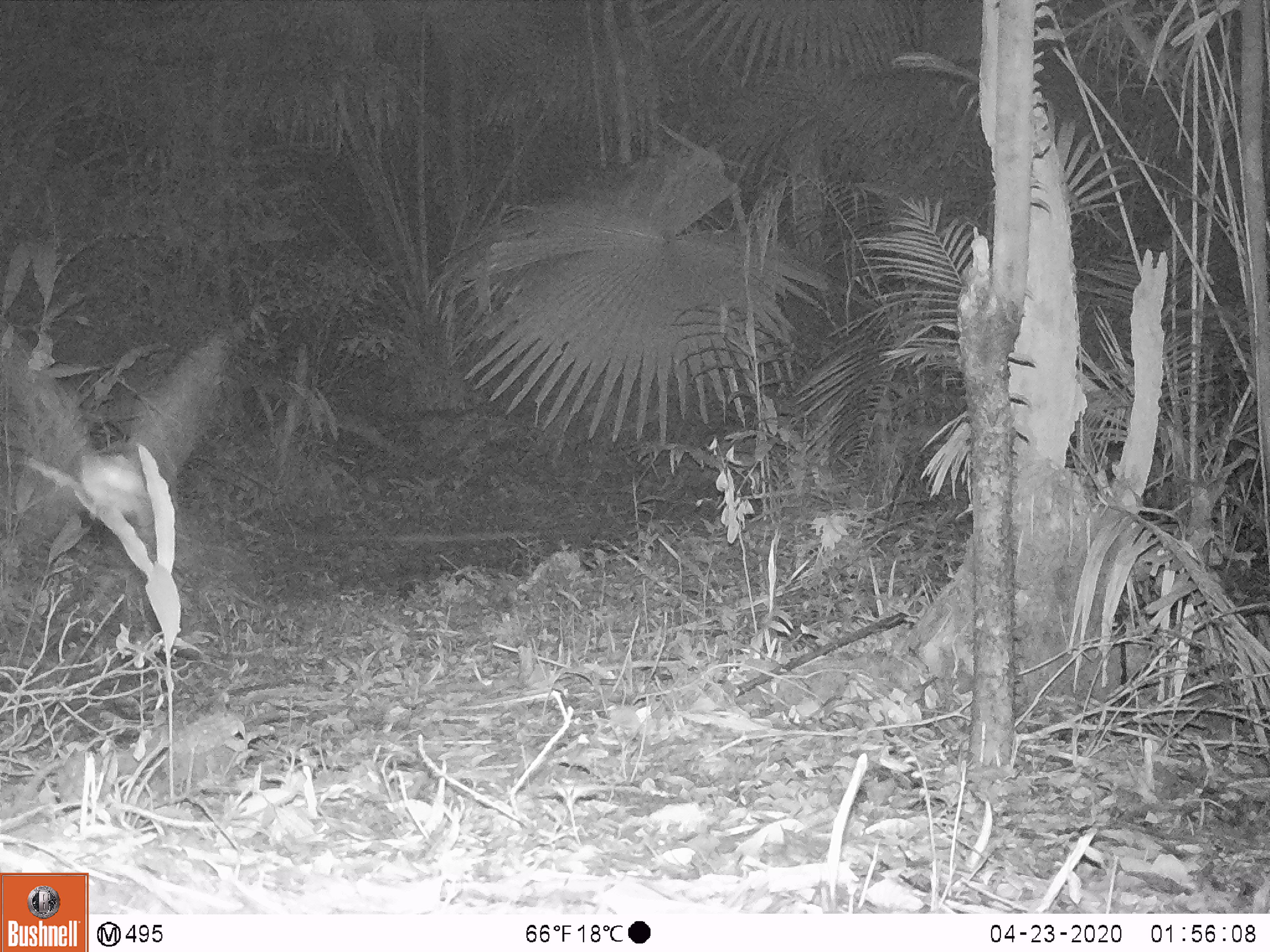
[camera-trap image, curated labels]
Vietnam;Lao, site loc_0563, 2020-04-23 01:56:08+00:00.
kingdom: Animalia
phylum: Chordata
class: Aves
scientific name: Aves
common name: bird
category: unidentified bird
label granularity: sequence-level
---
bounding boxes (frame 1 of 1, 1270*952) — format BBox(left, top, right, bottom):
unidentified bird: BBox(0, 320, 249, 527)